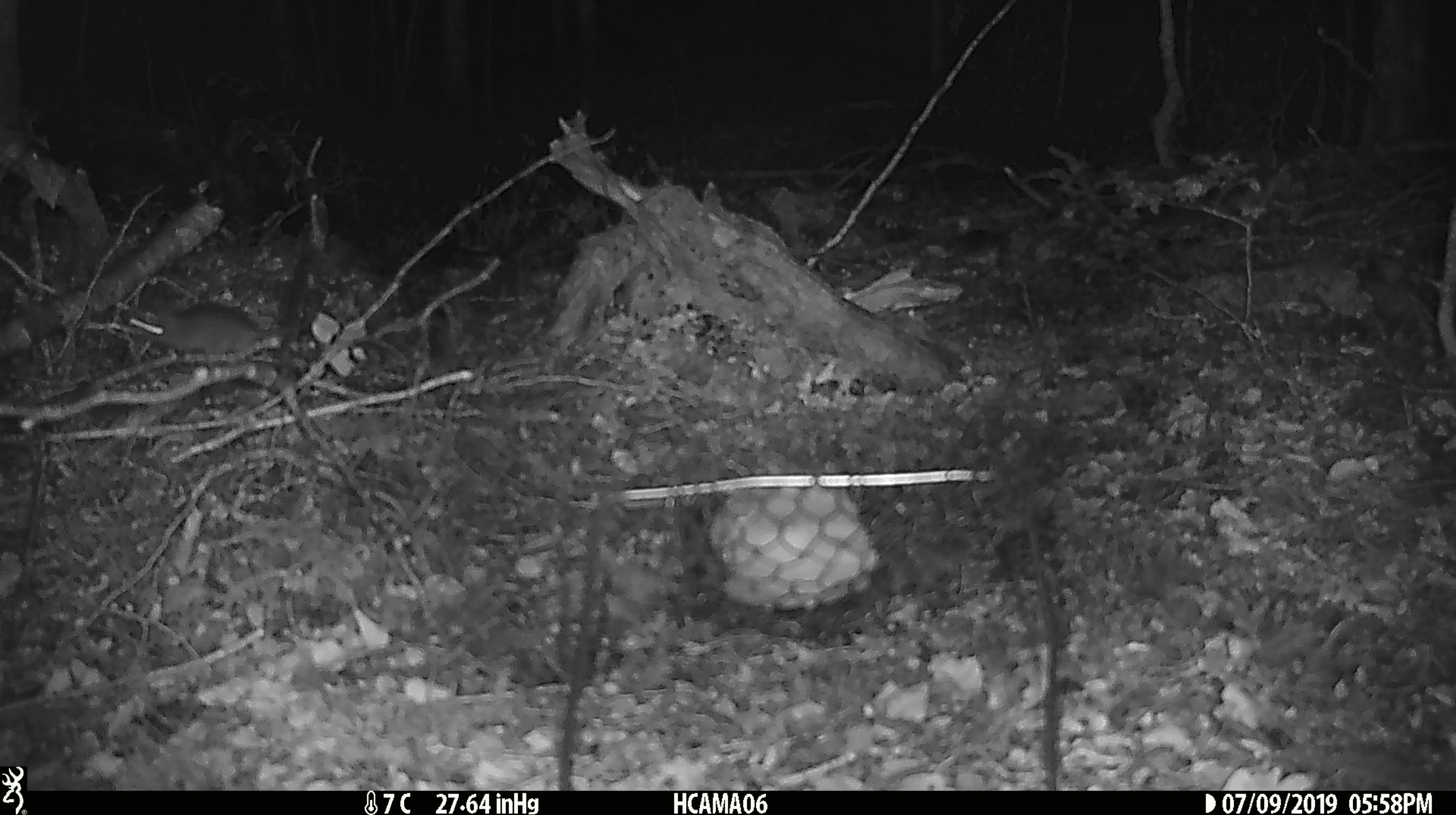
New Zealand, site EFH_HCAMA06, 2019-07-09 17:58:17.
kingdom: Animalia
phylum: Chordata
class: Mammalia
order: Rodentia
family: Muridae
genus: Rattus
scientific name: Rattus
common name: rat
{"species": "rat (Rattus)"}